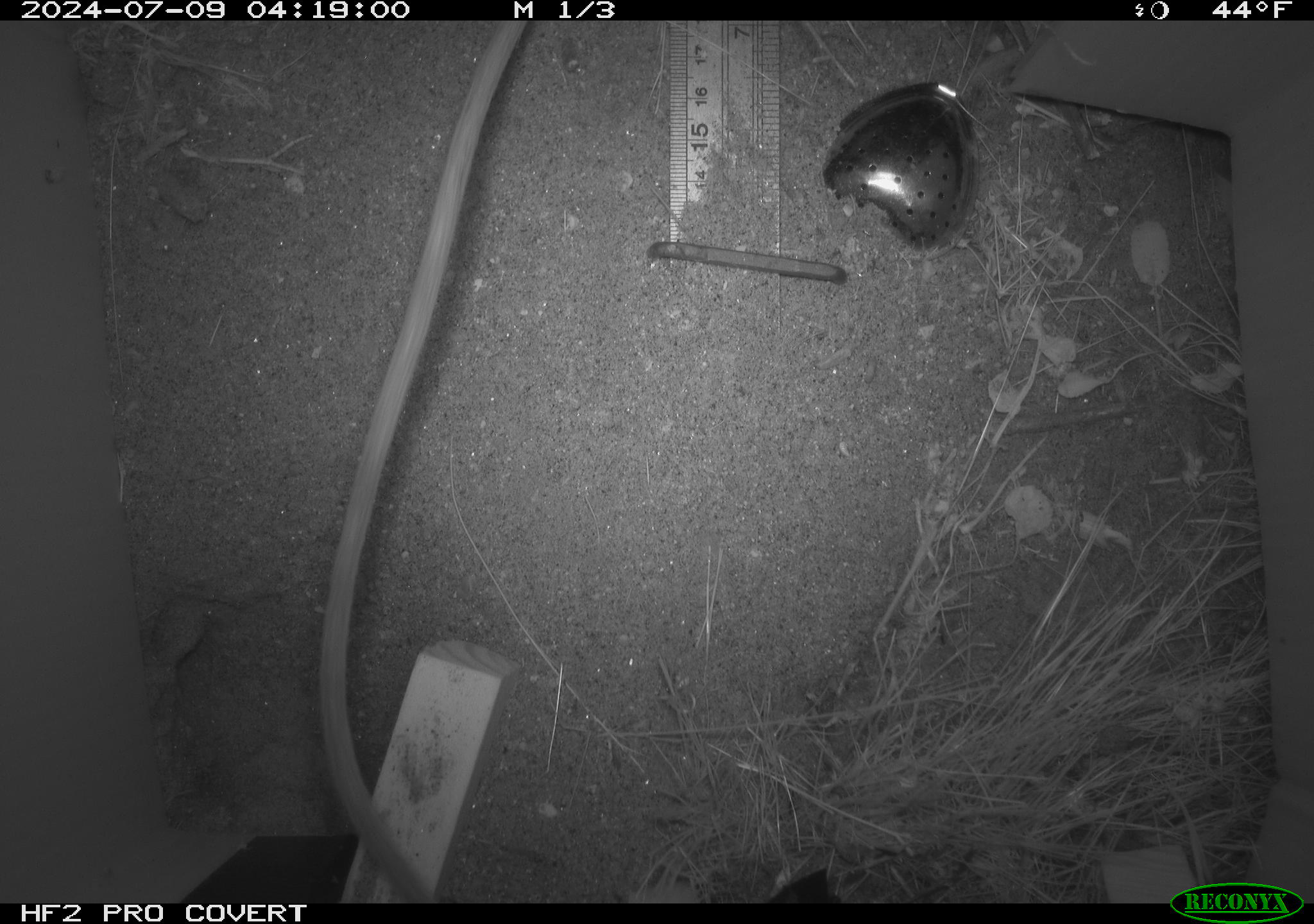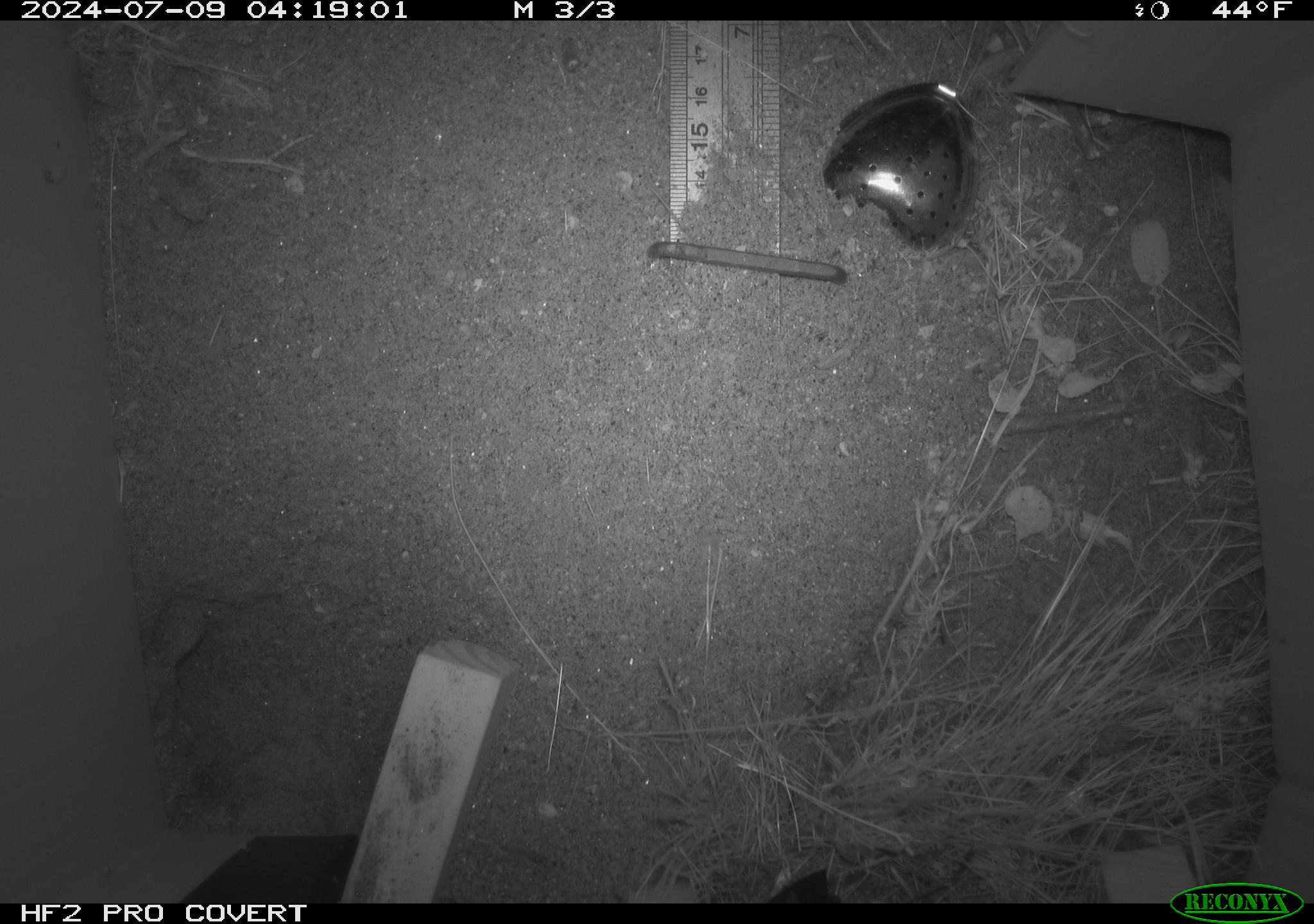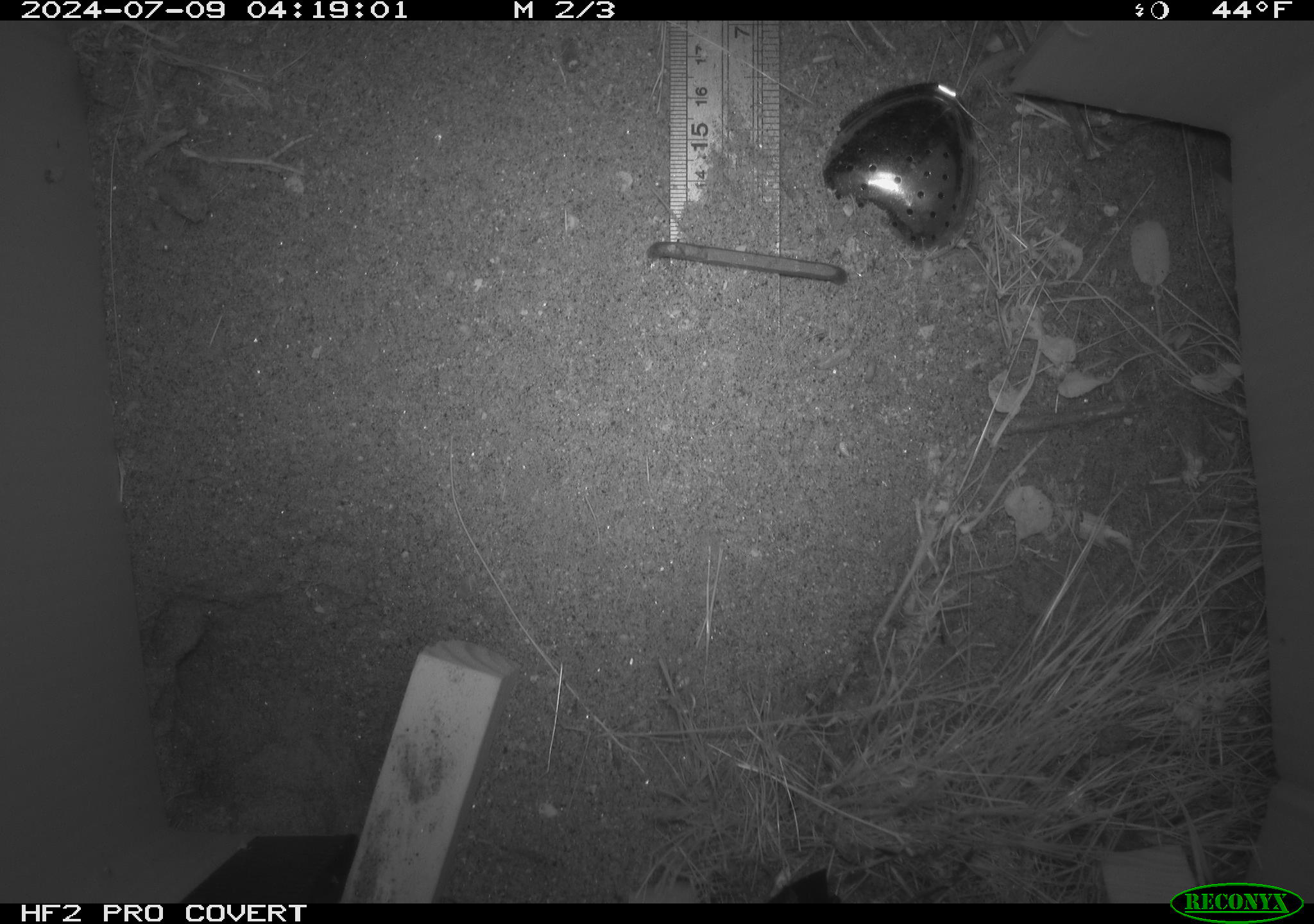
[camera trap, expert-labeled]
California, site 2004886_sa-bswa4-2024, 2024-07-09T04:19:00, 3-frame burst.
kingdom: Animalia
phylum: Chordata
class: Mammalia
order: Rodentia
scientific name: Rodentia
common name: rodent